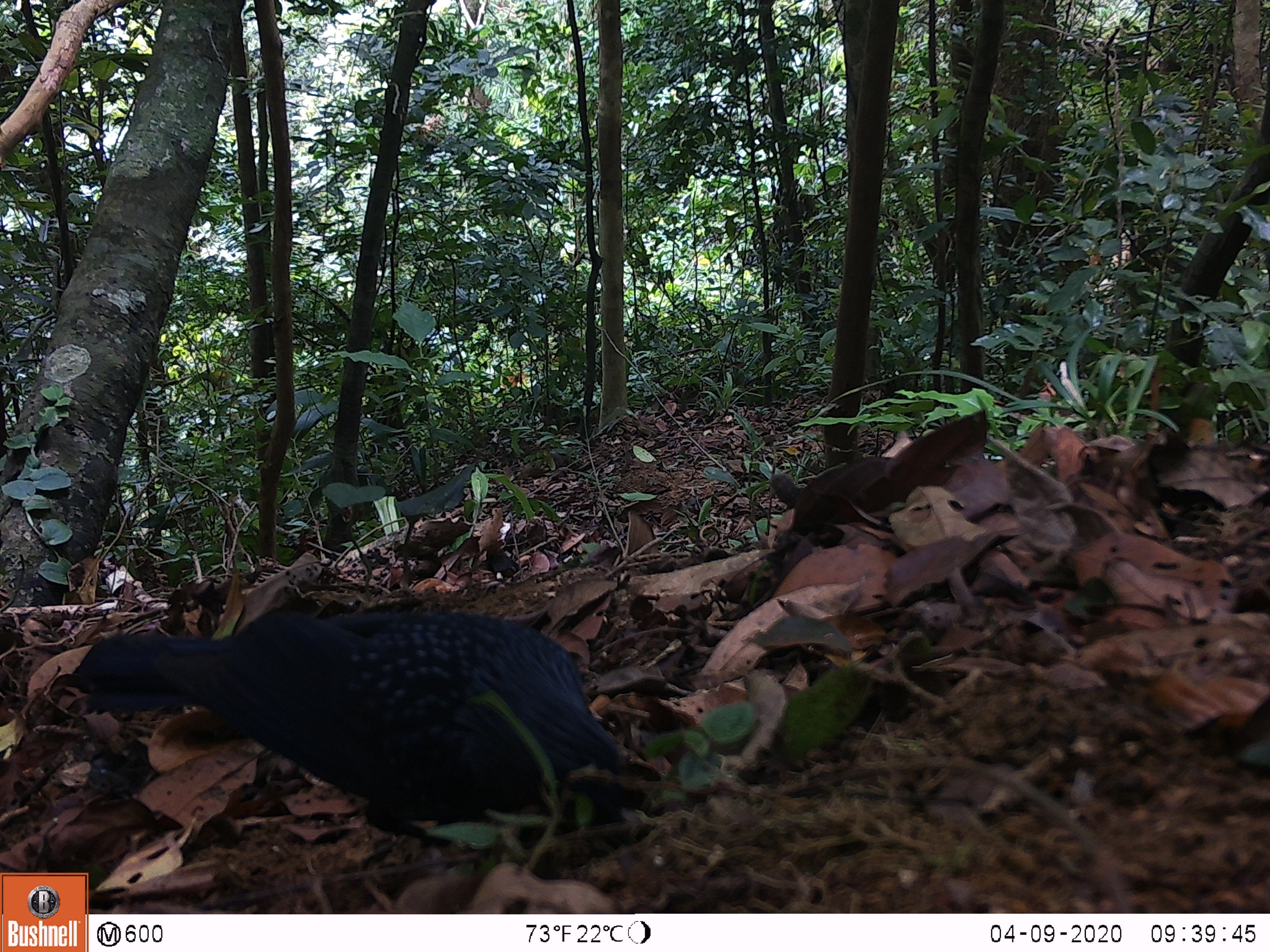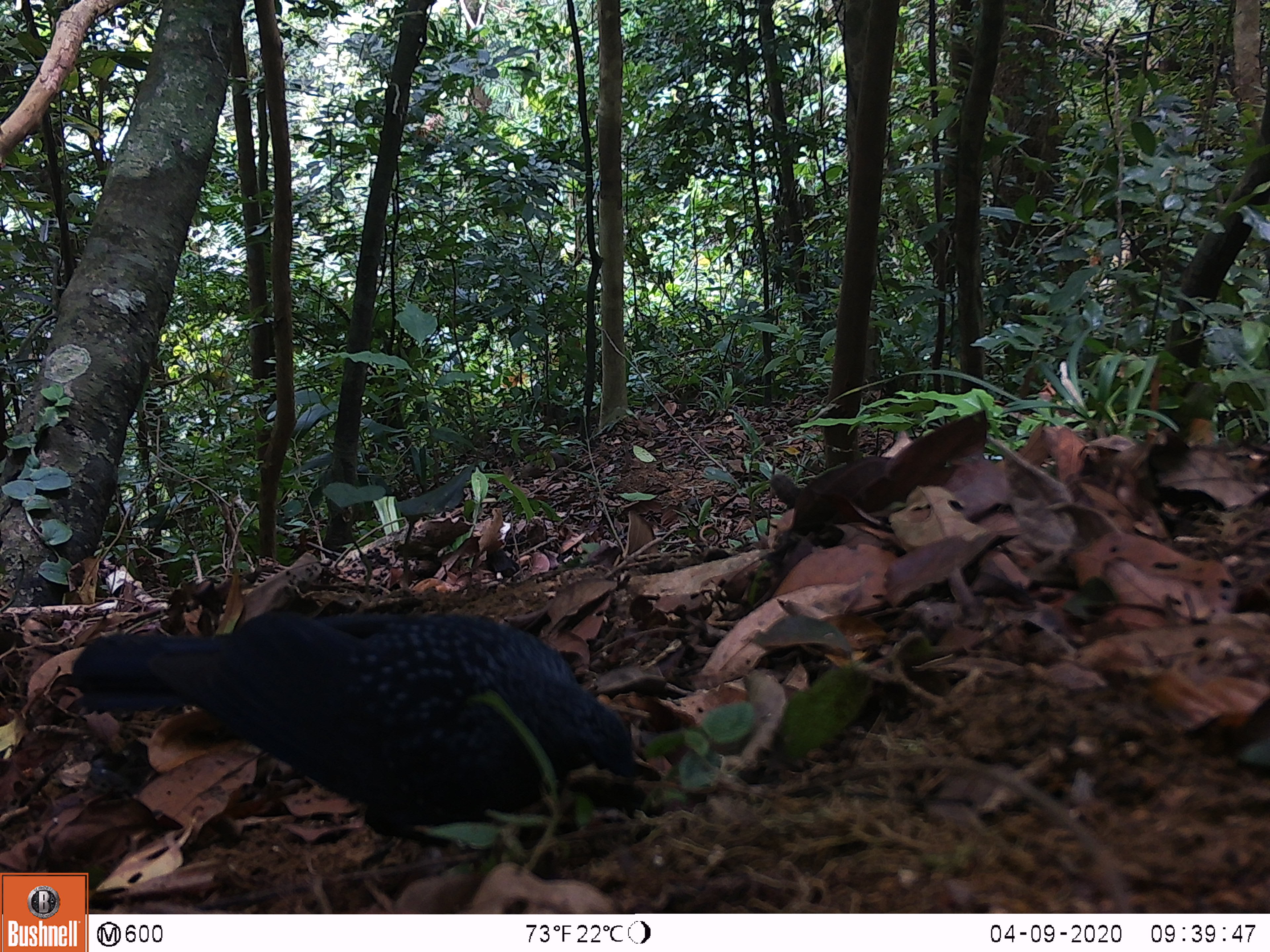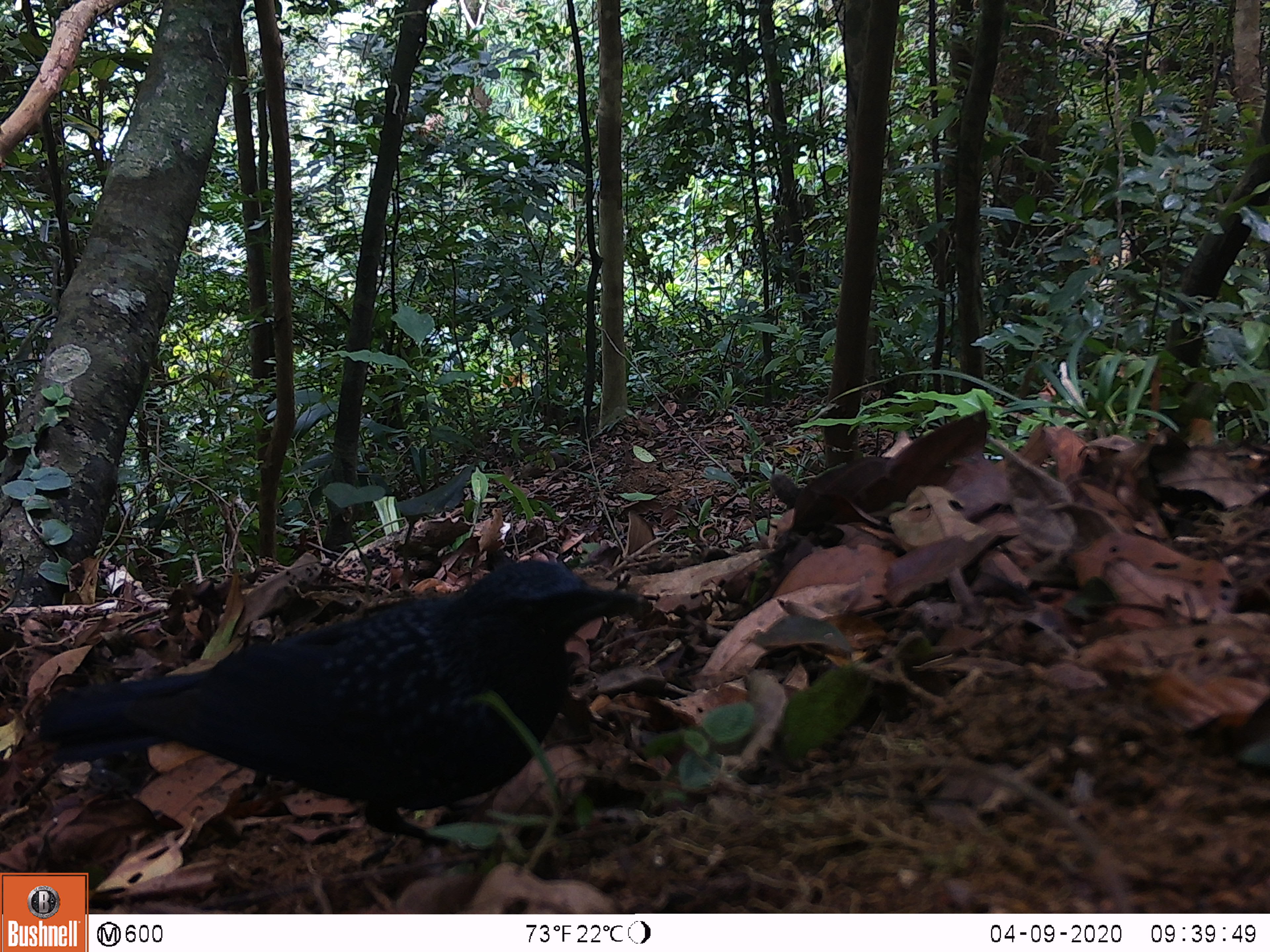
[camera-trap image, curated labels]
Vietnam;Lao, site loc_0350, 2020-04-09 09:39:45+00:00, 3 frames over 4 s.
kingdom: Animalia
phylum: Chordata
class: Aves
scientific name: Aves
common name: bird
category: unidentified bird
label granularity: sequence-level